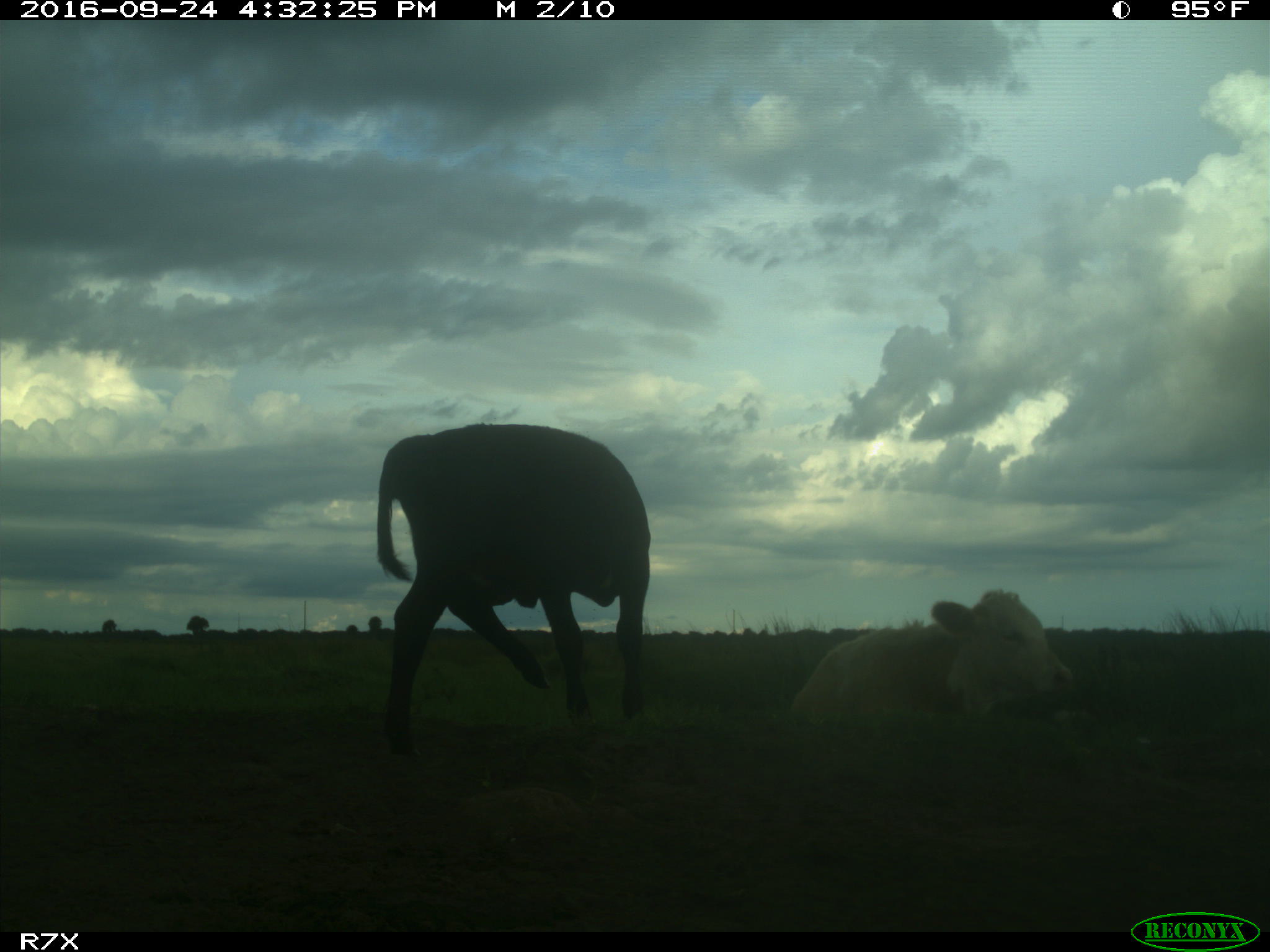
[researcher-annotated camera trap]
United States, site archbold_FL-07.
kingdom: Animalia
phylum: Chordata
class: Mammalia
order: Artiodactyla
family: Bovidae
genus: Bos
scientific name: Bos taurus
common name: domestic cow